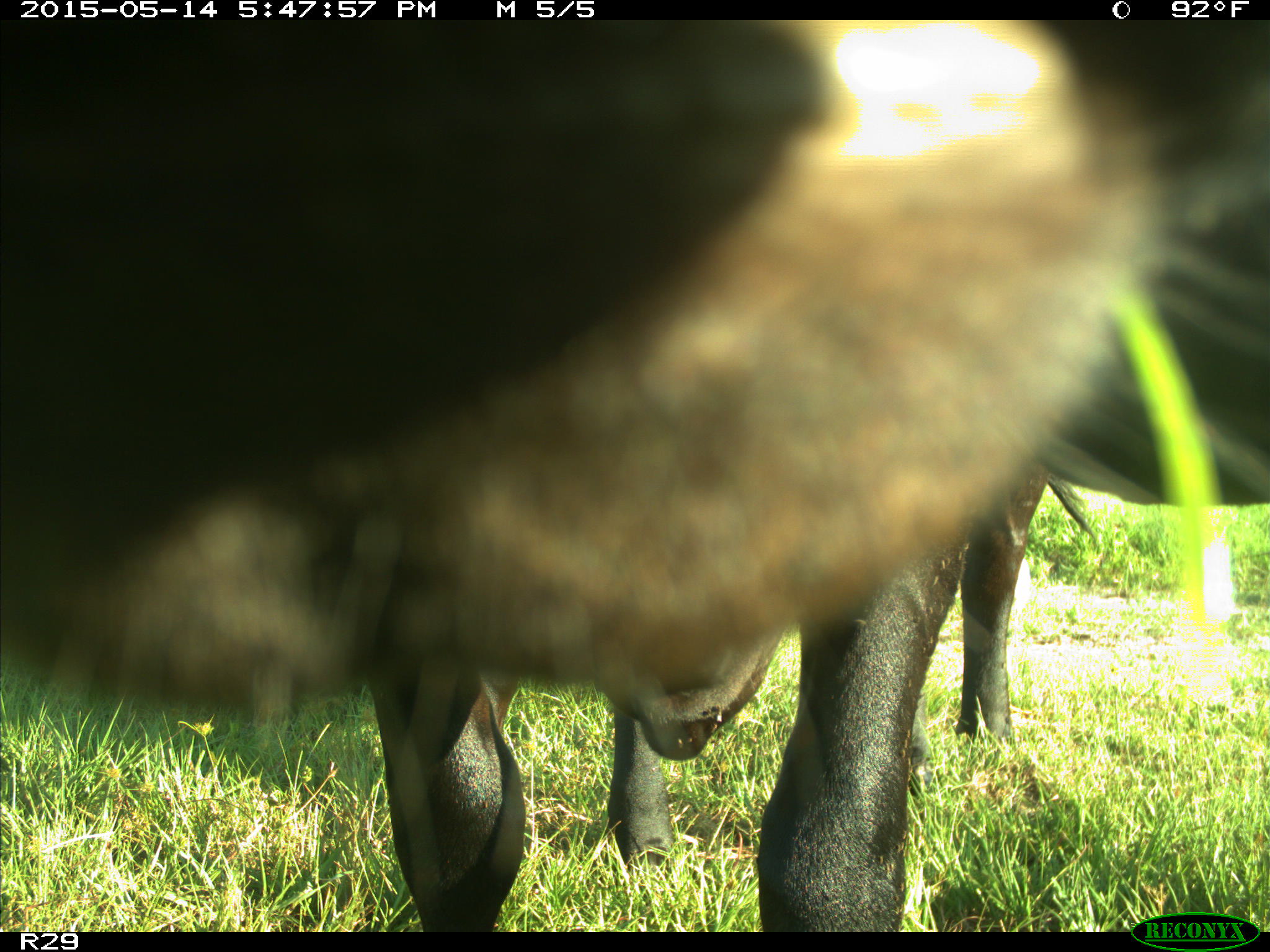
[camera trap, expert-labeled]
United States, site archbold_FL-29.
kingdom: Animalia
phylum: Chordata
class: Mammalia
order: Artiodactyla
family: Bovidae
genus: Bos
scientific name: Bos taurus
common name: domestic cow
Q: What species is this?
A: Bos taurus (domestic cow).